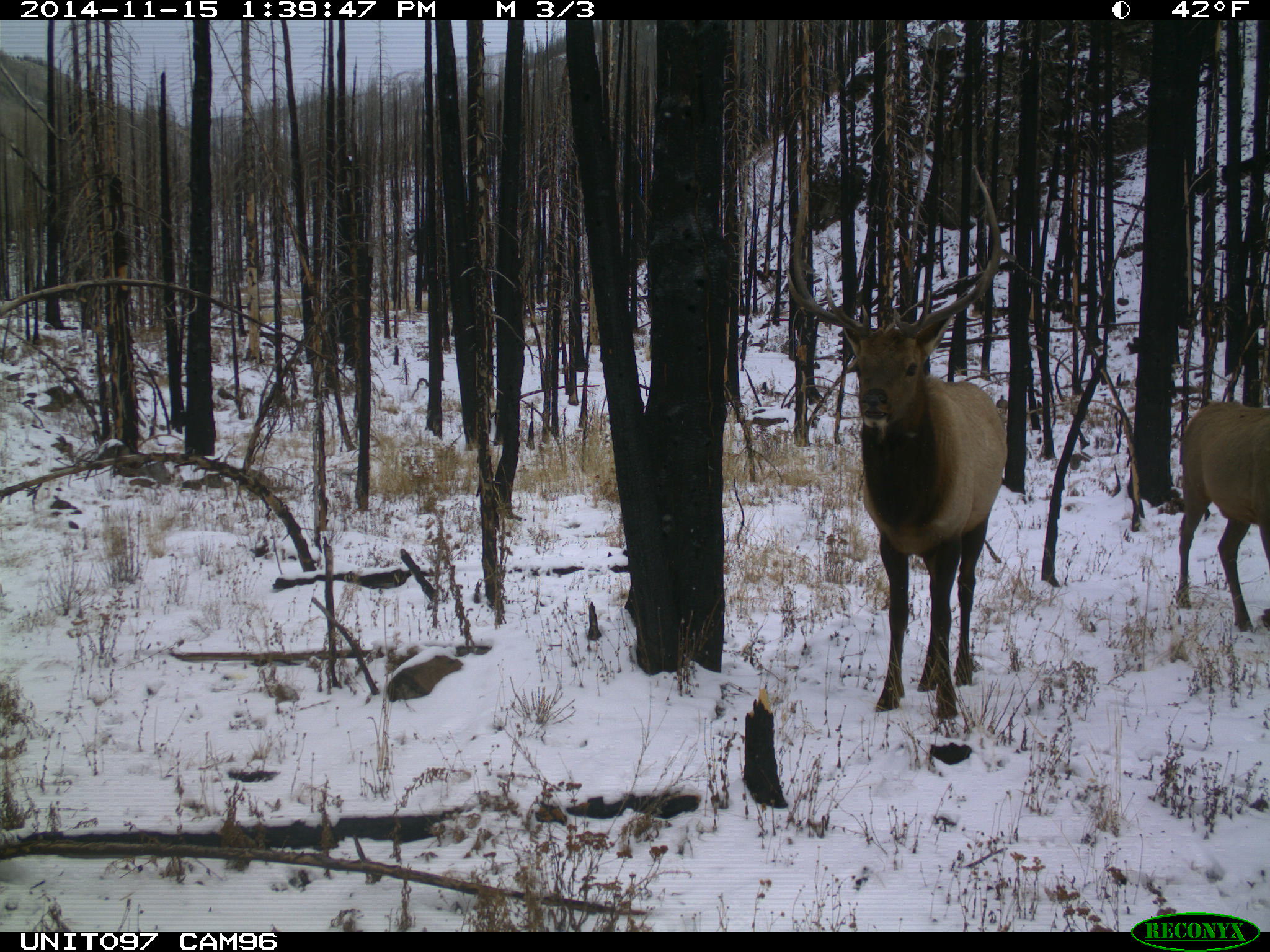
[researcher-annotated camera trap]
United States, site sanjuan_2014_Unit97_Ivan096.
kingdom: Animalia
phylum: Chordata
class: Mammalia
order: Artiodactyla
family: Cervidae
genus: Cervus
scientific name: Cervus elaphus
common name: red deer